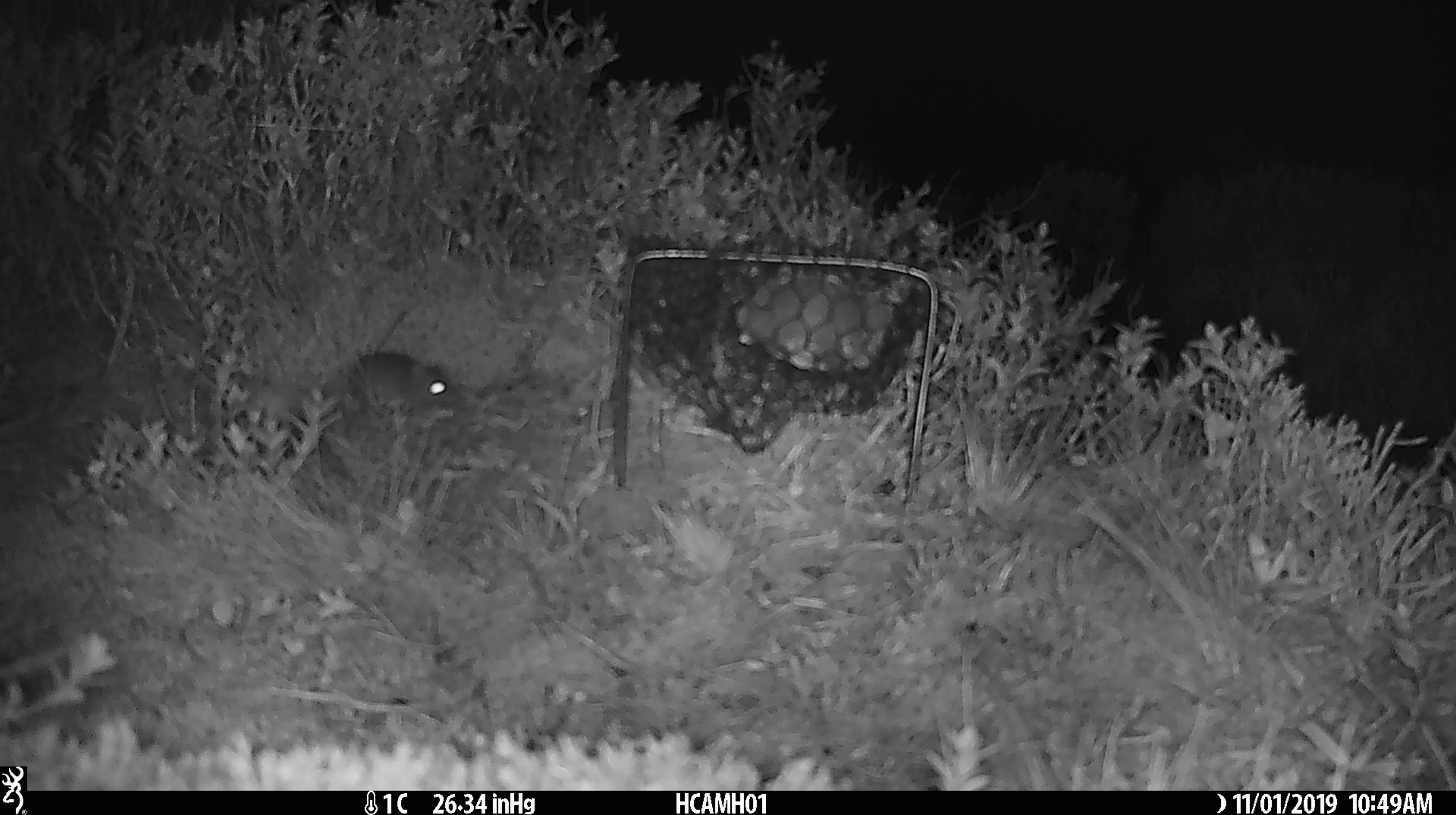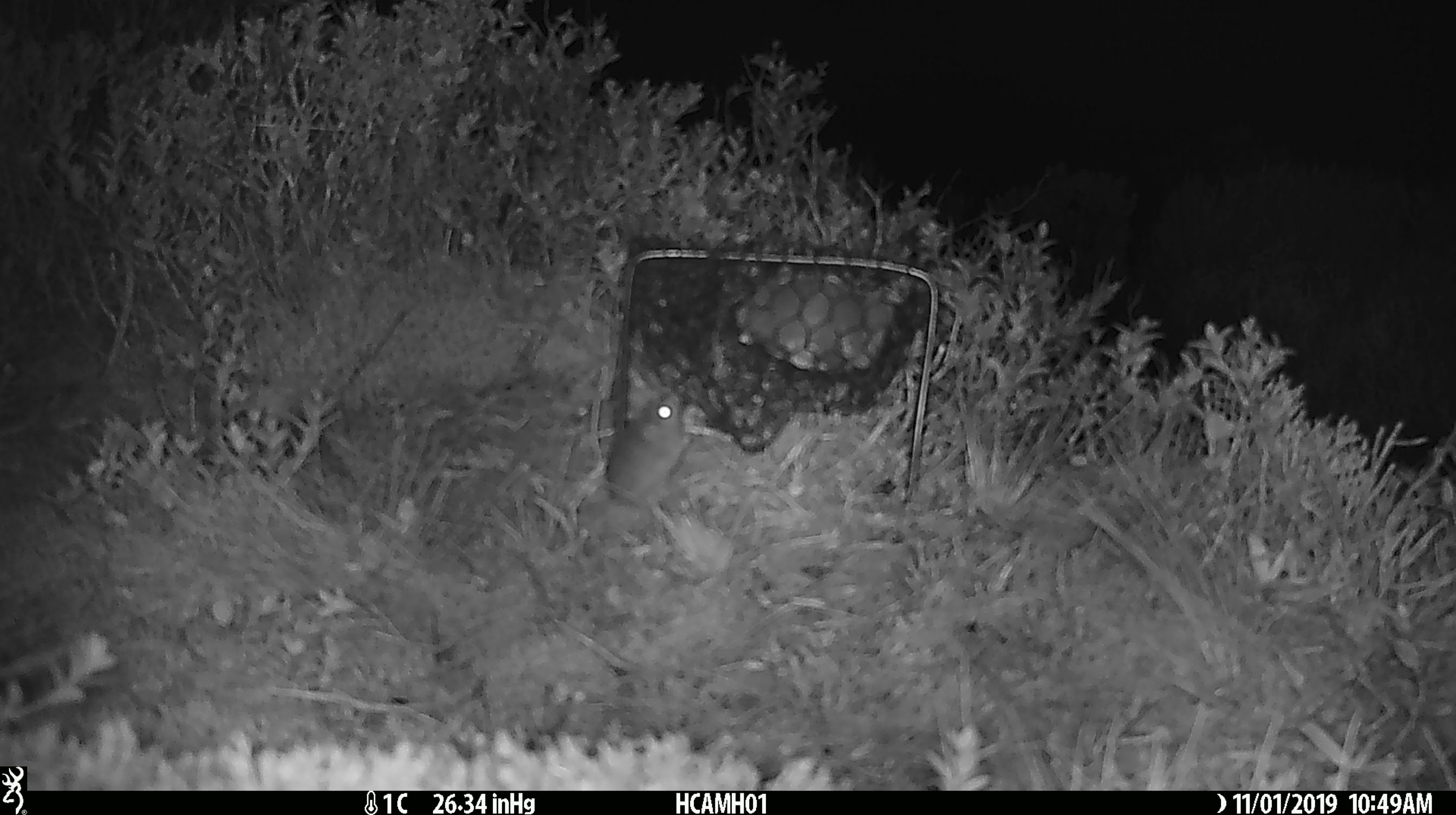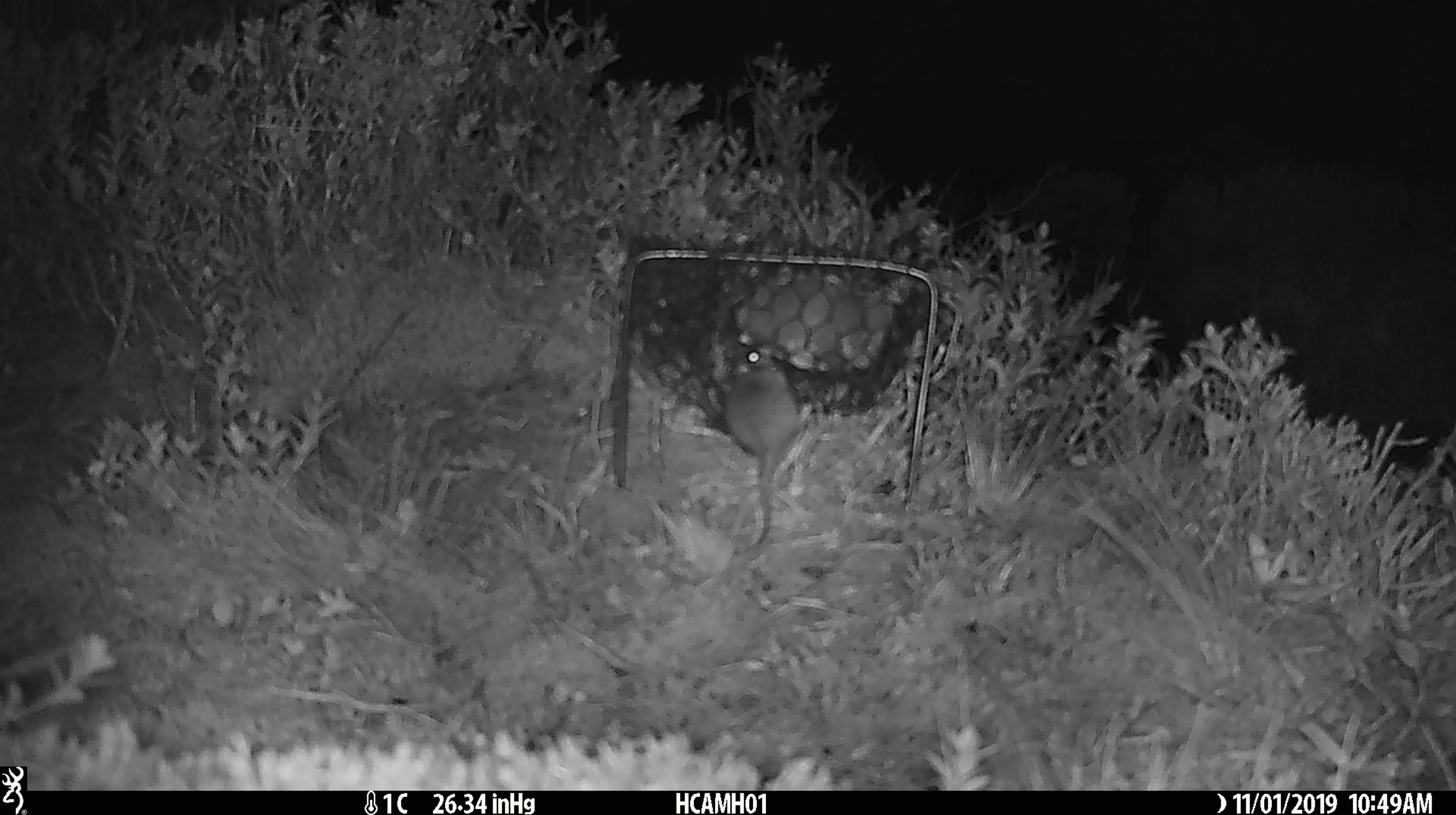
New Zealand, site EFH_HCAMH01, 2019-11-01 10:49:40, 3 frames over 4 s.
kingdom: Animalia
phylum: Chordata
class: Mammalia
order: Rodentia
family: Muridae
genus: Mus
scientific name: Mus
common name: mouse